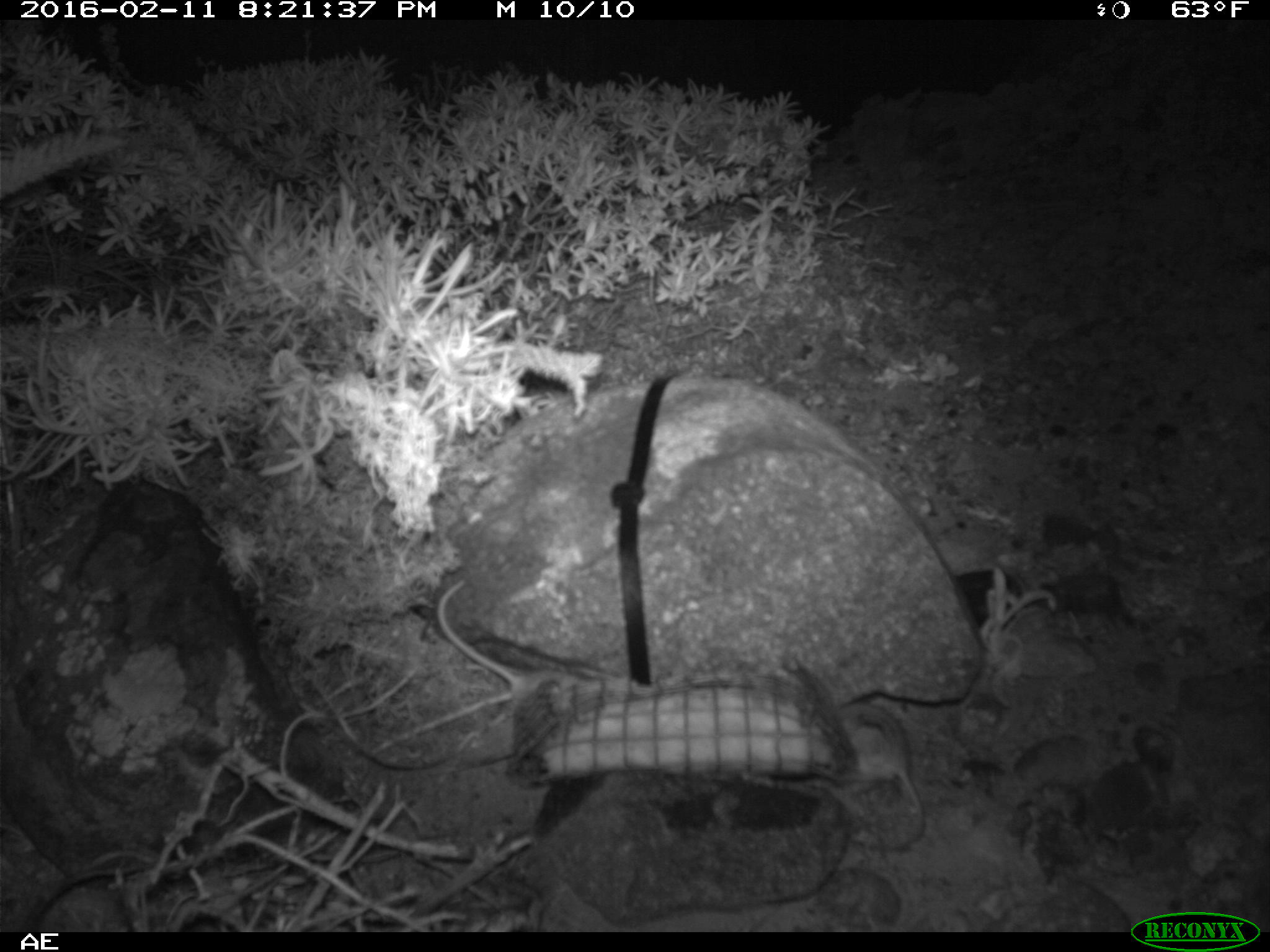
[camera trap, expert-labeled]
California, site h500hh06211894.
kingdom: Animalia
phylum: Chordata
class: Mammalia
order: Rodentia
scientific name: Rodentia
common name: rodent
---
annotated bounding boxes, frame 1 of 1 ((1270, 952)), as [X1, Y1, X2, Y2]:
rodent: [835, 703, 930, 848]